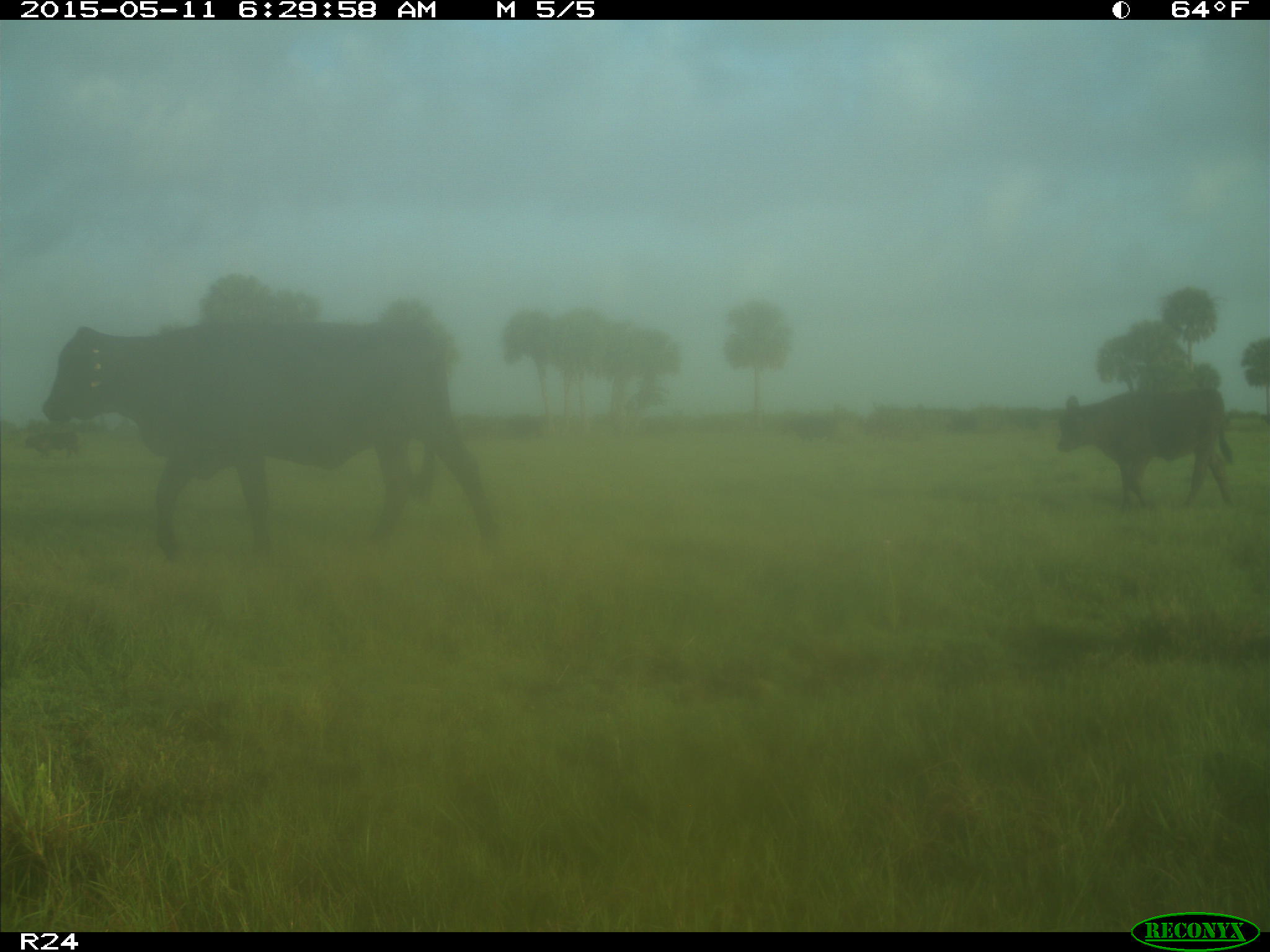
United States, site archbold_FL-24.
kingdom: Animalia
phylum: Chordata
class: Mammalia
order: Artiodactyla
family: Bovidae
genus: Bos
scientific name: Bos taurus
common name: domestic cow